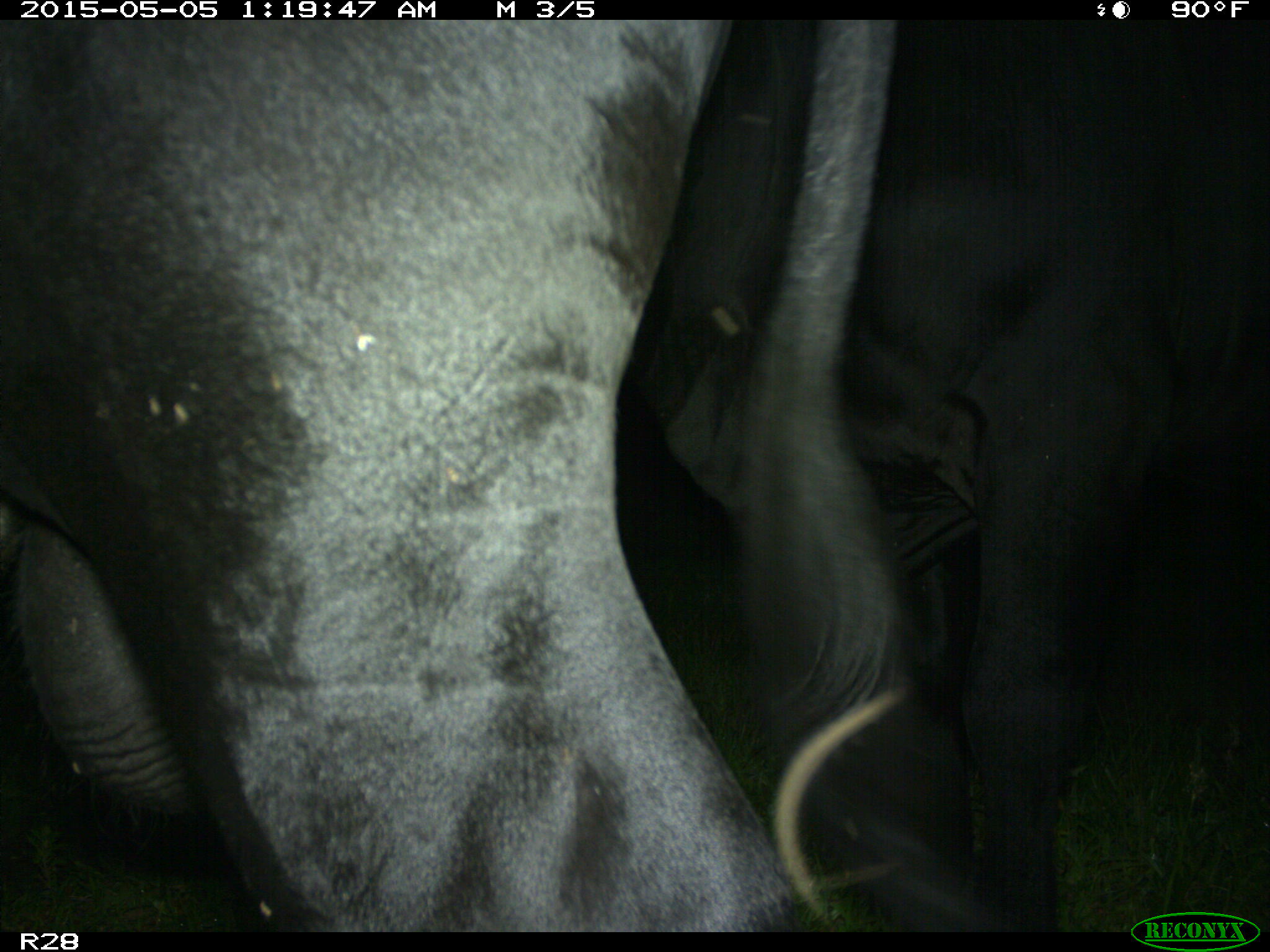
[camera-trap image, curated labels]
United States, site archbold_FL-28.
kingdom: Animalia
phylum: Chordata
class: Mammalia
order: Artiodactyla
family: Bovidae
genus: Bos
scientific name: Bos taurus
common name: domestic cow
Bos taurus (domestic cow).